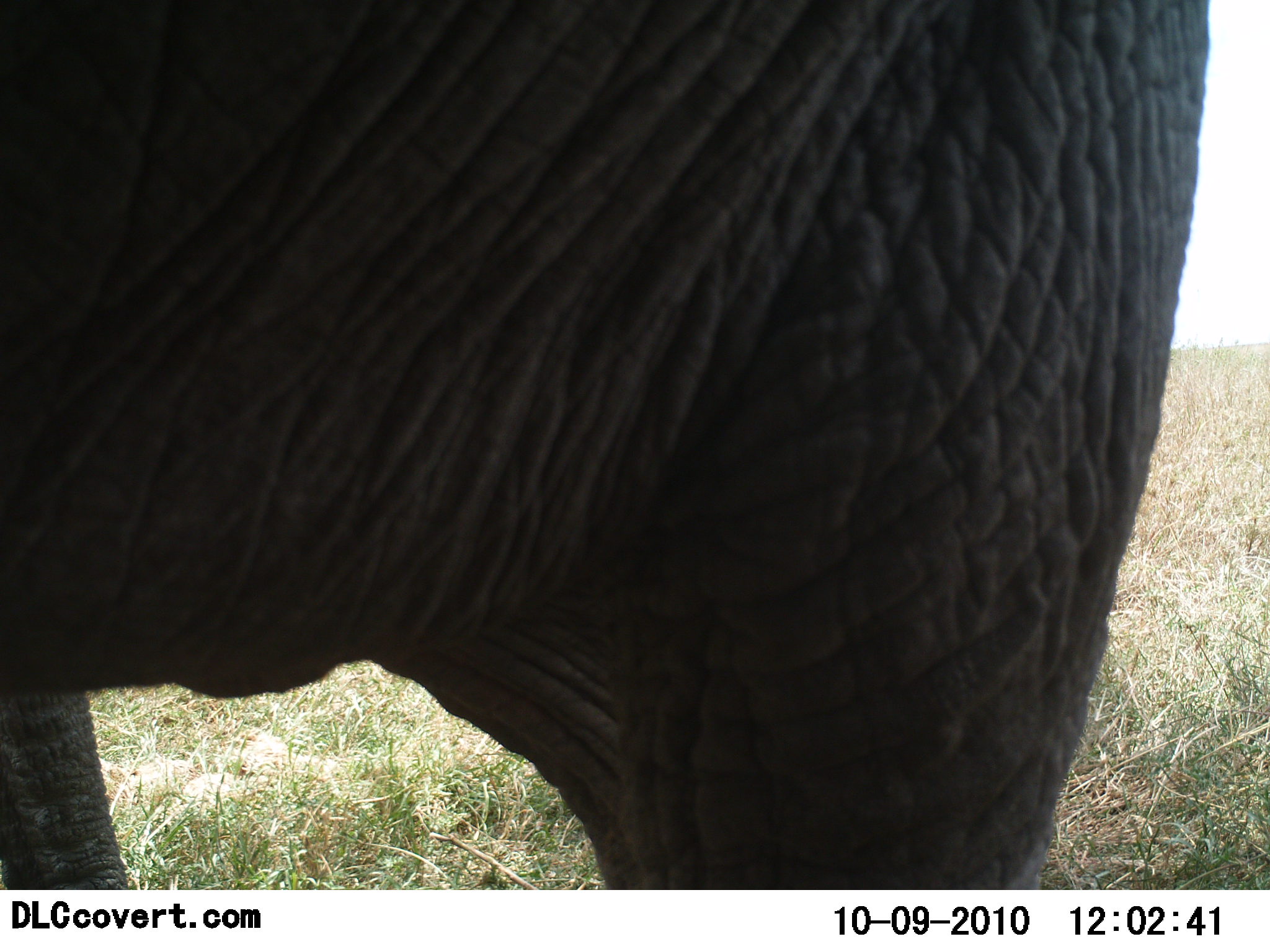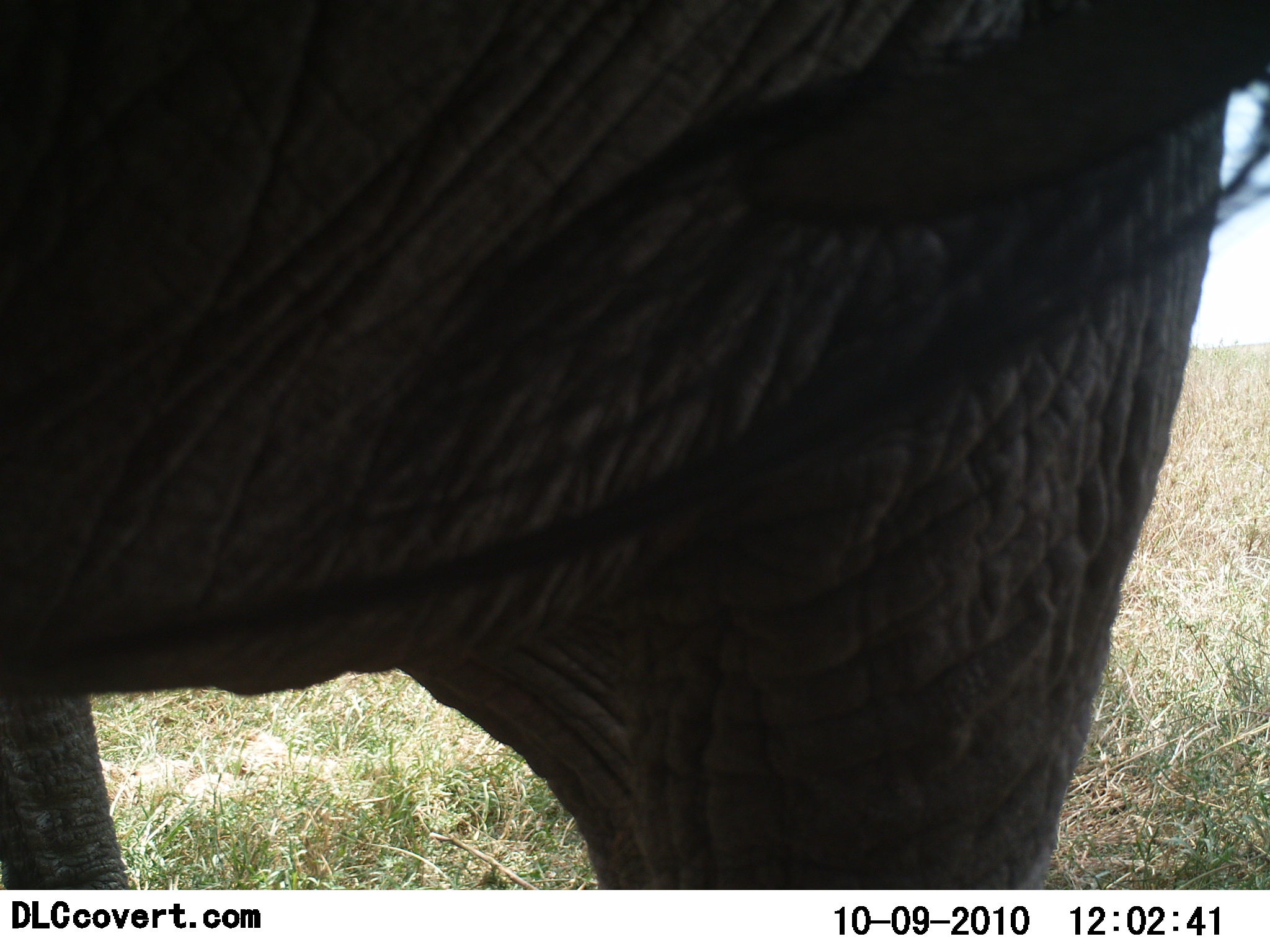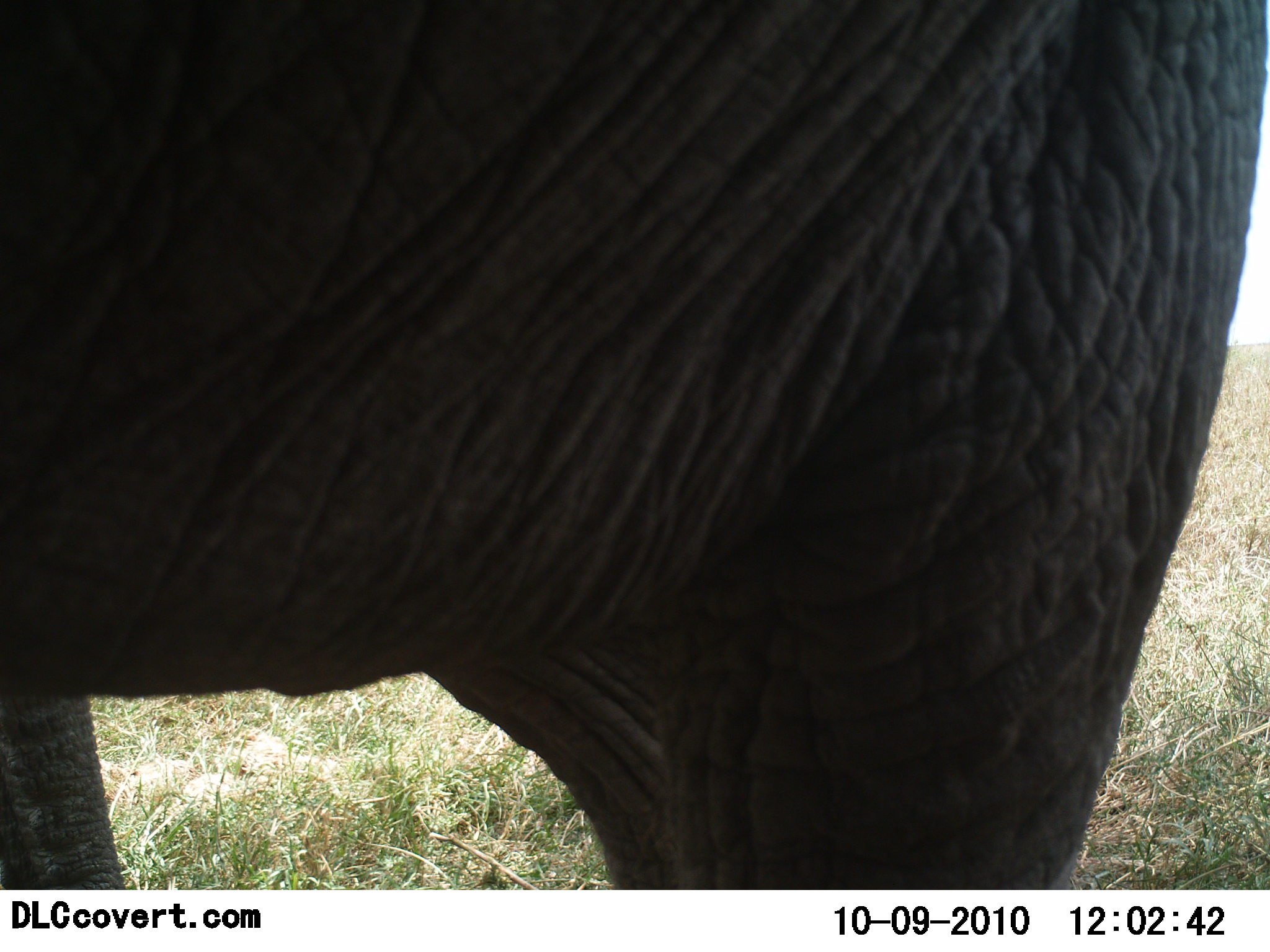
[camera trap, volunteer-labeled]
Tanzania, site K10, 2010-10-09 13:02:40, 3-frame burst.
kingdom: Animalia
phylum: Chordata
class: Mammalia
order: Proboscidea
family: Elephantidae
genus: Loxodonta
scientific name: Loxodonta africana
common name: african bush elephant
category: elephant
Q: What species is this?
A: Elephant (african bush elephant) (Loxodonta africana).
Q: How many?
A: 1.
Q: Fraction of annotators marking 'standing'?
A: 94%.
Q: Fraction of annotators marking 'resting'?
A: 0%.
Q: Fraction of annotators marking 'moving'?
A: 6%.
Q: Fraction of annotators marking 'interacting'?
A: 0%.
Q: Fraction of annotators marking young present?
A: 0%.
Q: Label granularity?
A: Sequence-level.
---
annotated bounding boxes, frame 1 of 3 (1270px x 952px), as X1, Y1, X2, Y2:
animal: 0, 1, 1210, 891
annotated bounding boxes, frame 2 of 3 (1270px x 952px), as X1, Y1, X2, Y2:
animal: 0, 0, 1270, 890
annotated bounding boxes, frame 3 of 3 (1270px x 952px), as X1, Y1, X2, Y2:
animal: 0, 0, 1269, 890